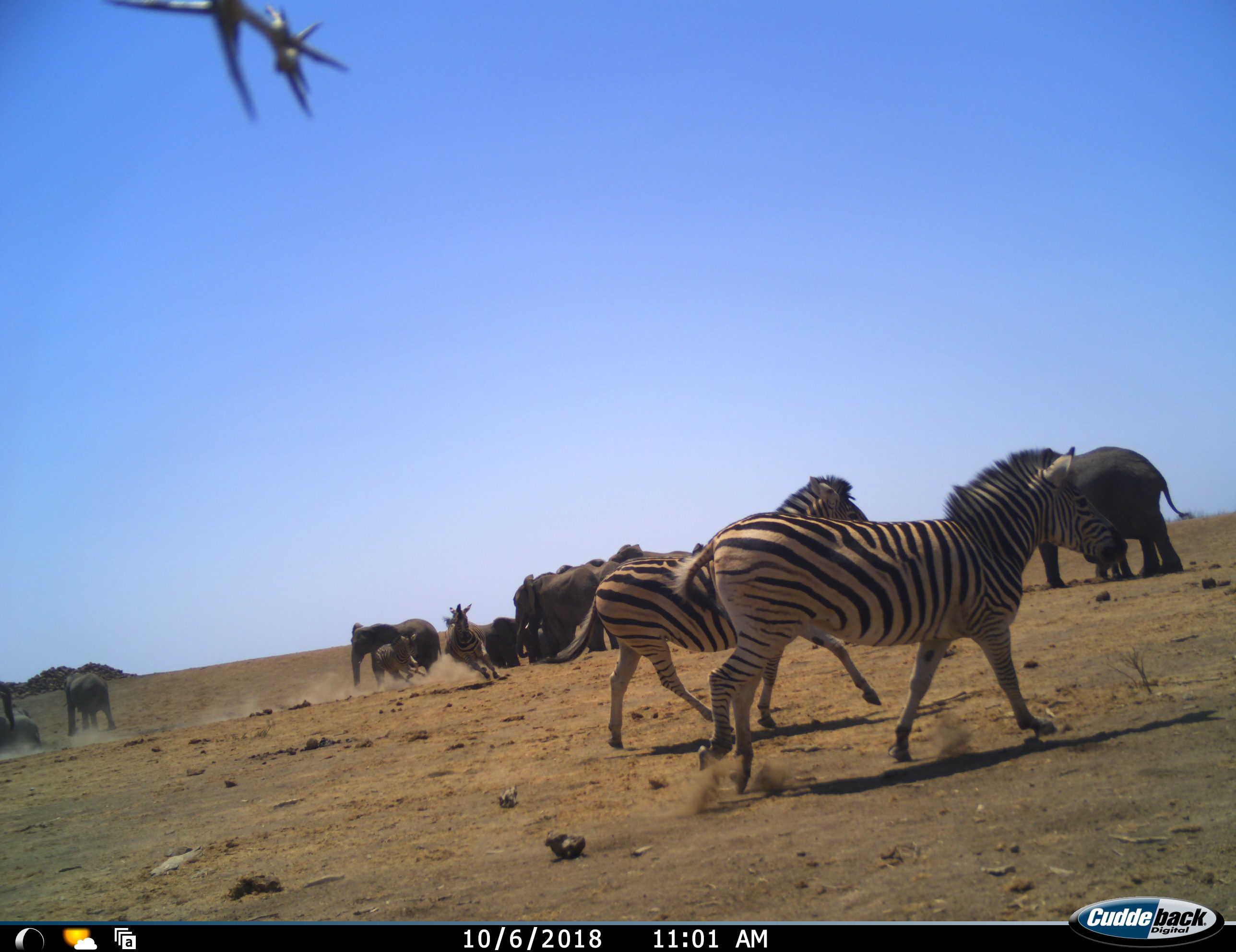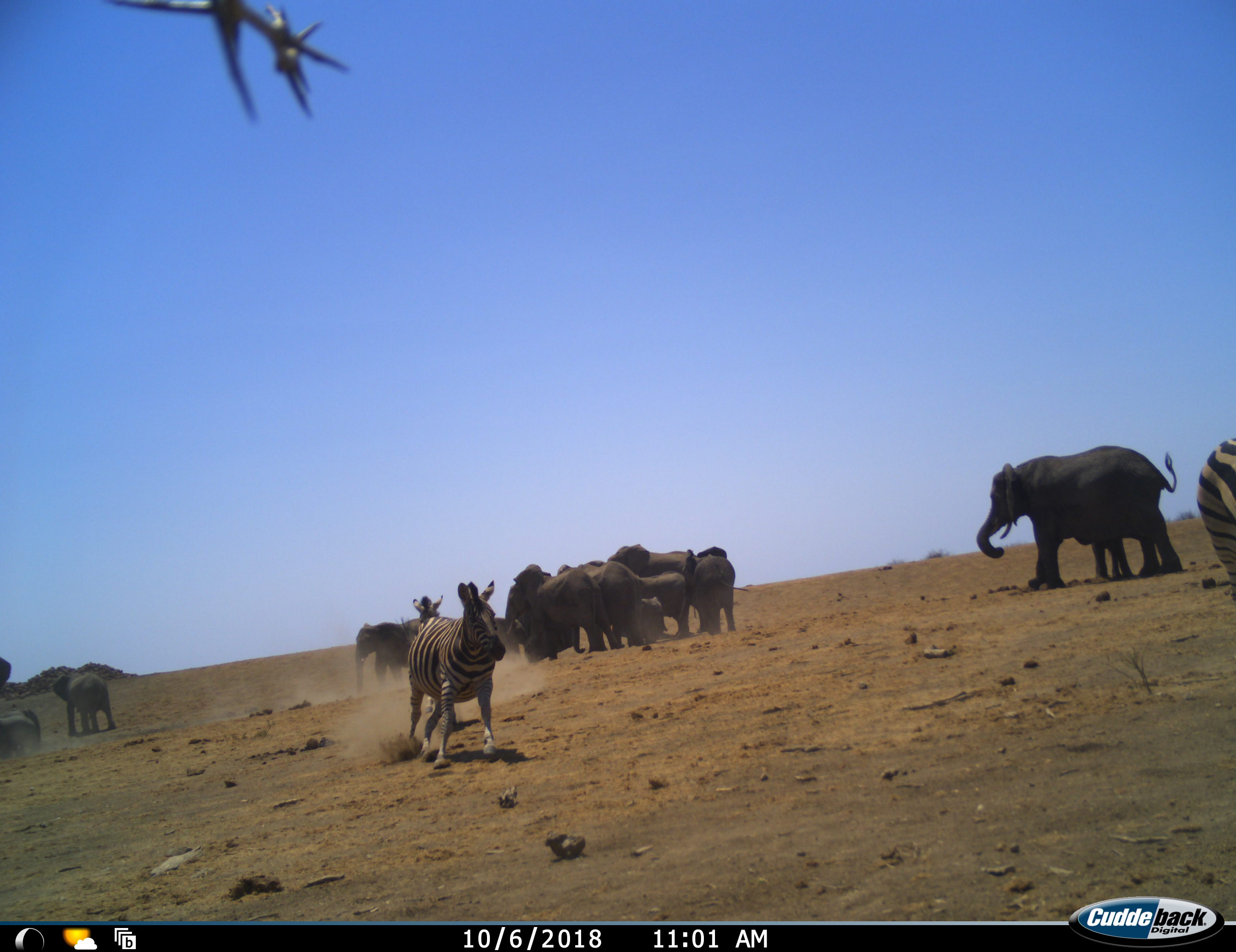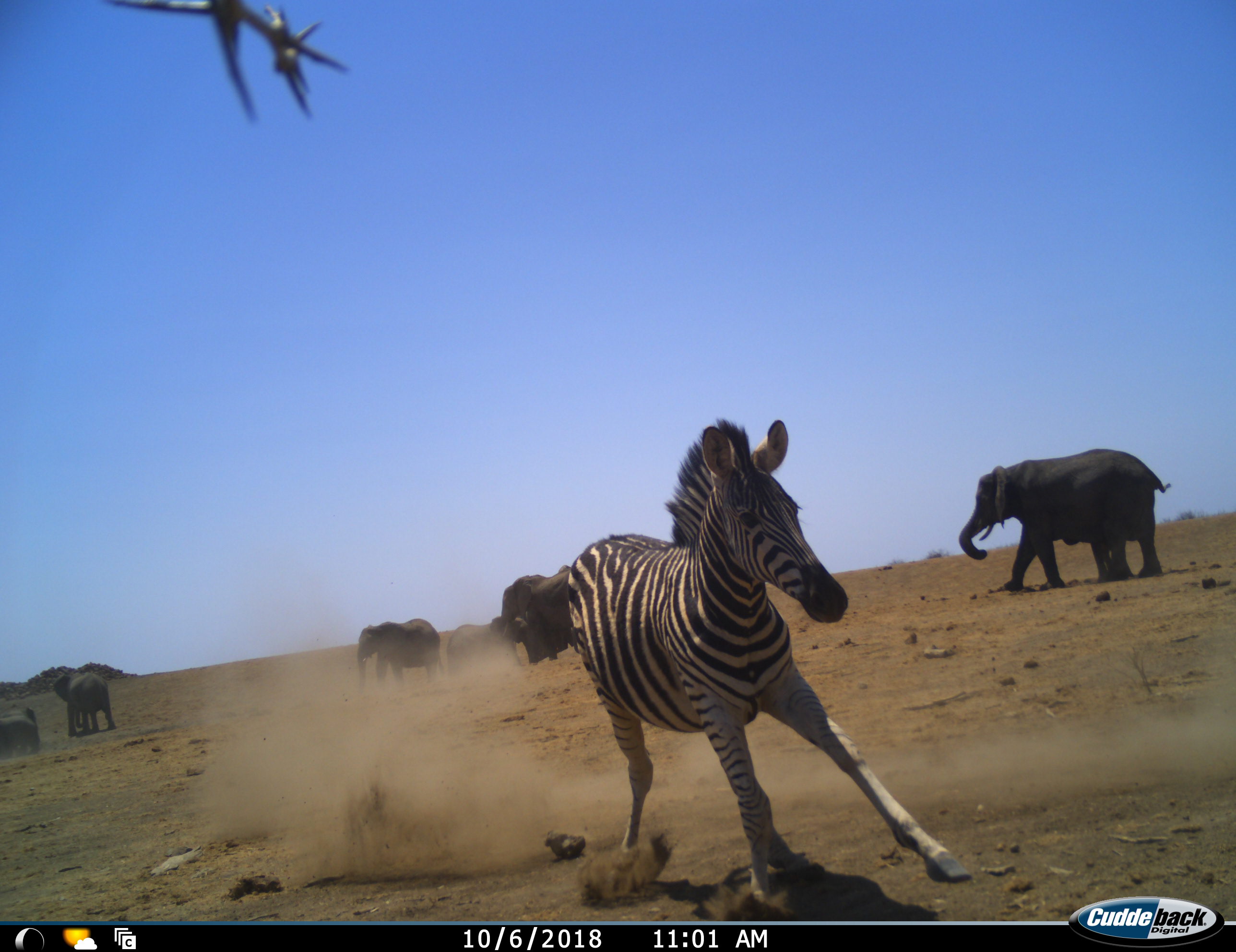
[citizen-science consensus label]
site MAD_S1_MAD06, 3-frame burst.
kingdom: Animalia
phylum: Chordata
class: Mammalia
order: Proboscidea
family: Elephantidae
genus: Loxodonta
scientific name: Loxodonta africana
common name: african bush elephant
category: elephant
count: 11-50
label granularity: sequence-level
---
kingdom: Animalia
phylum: Chordata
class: Mammalia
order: Perissodactyla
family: Equidae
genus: Equus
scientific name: Equus quagga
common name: plains zebra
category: zebraplains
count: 4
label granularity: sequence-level